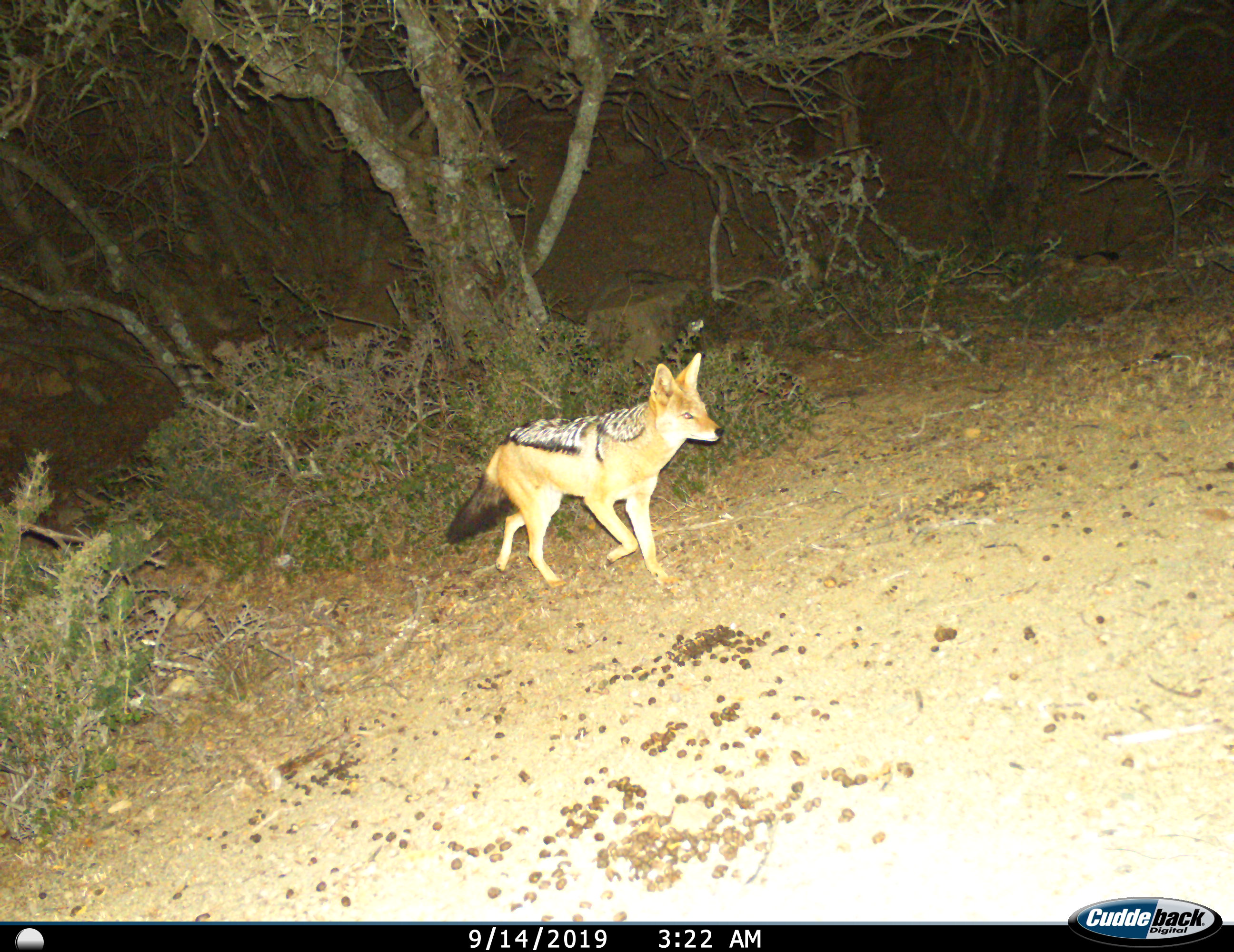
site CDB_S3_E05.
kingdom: Animalia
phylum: Chordata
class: Mammalia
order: Carnivora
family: Canidae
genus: Lupulella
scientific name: Lupulella mesomelas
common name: black-backed jackal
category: jackalblackbacked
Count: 1.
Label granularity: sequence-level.